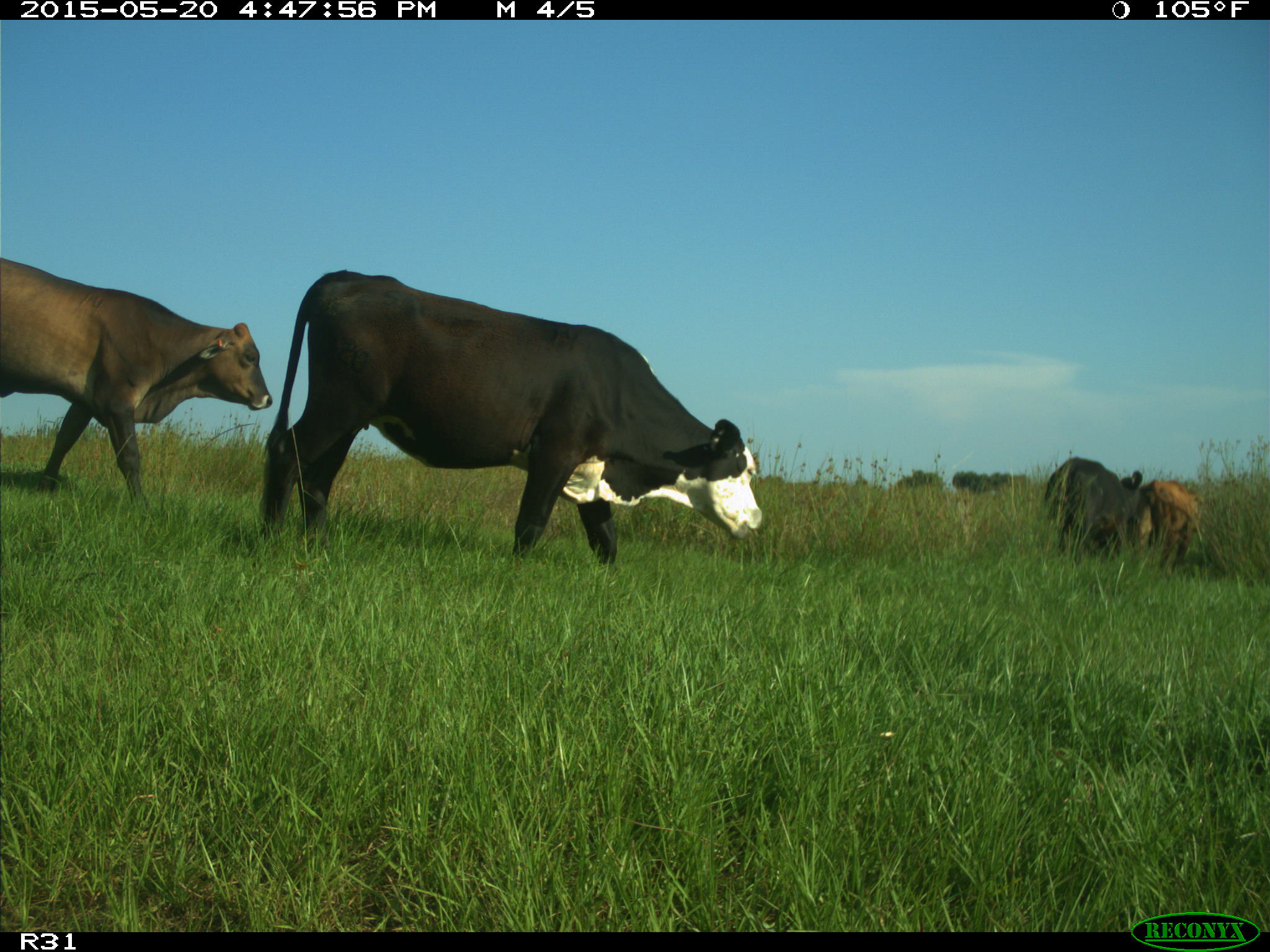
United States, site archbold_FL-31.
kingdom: Animalia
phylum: Chordata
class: Mammalia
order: Artiodactyla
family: Bovidae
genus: Bos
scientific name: Bos taurus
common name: domestic cow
Bos taurus (domestic cow).